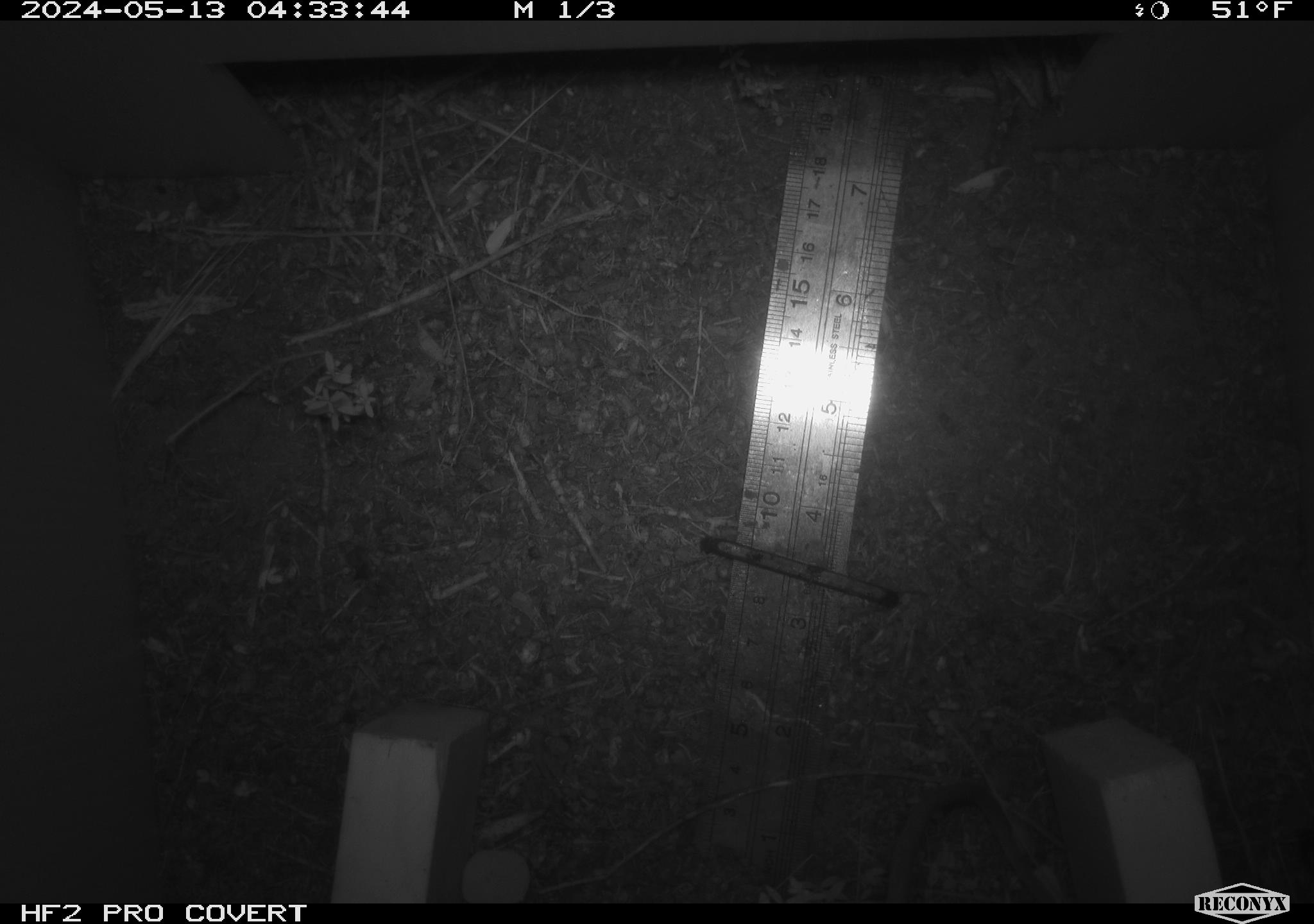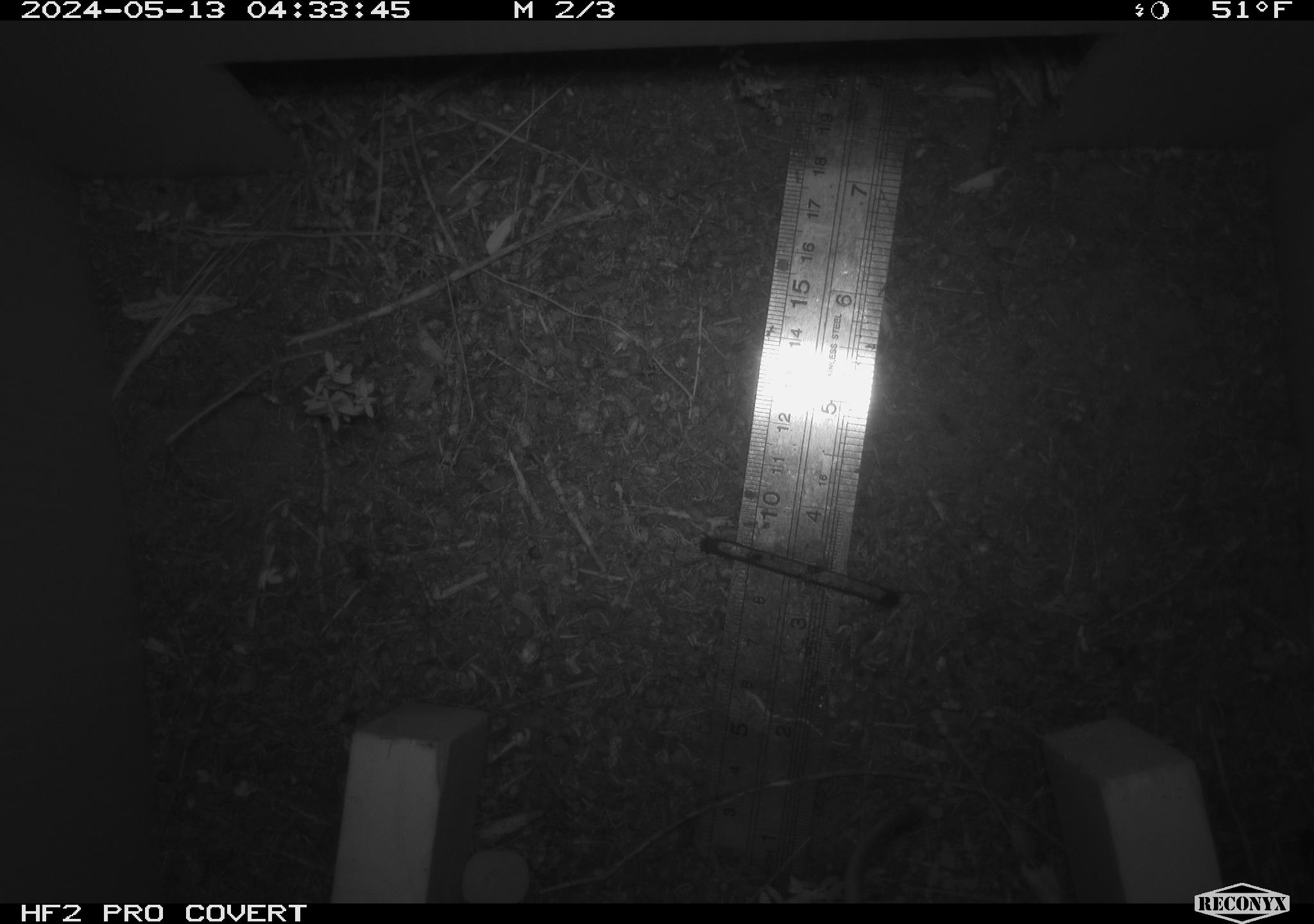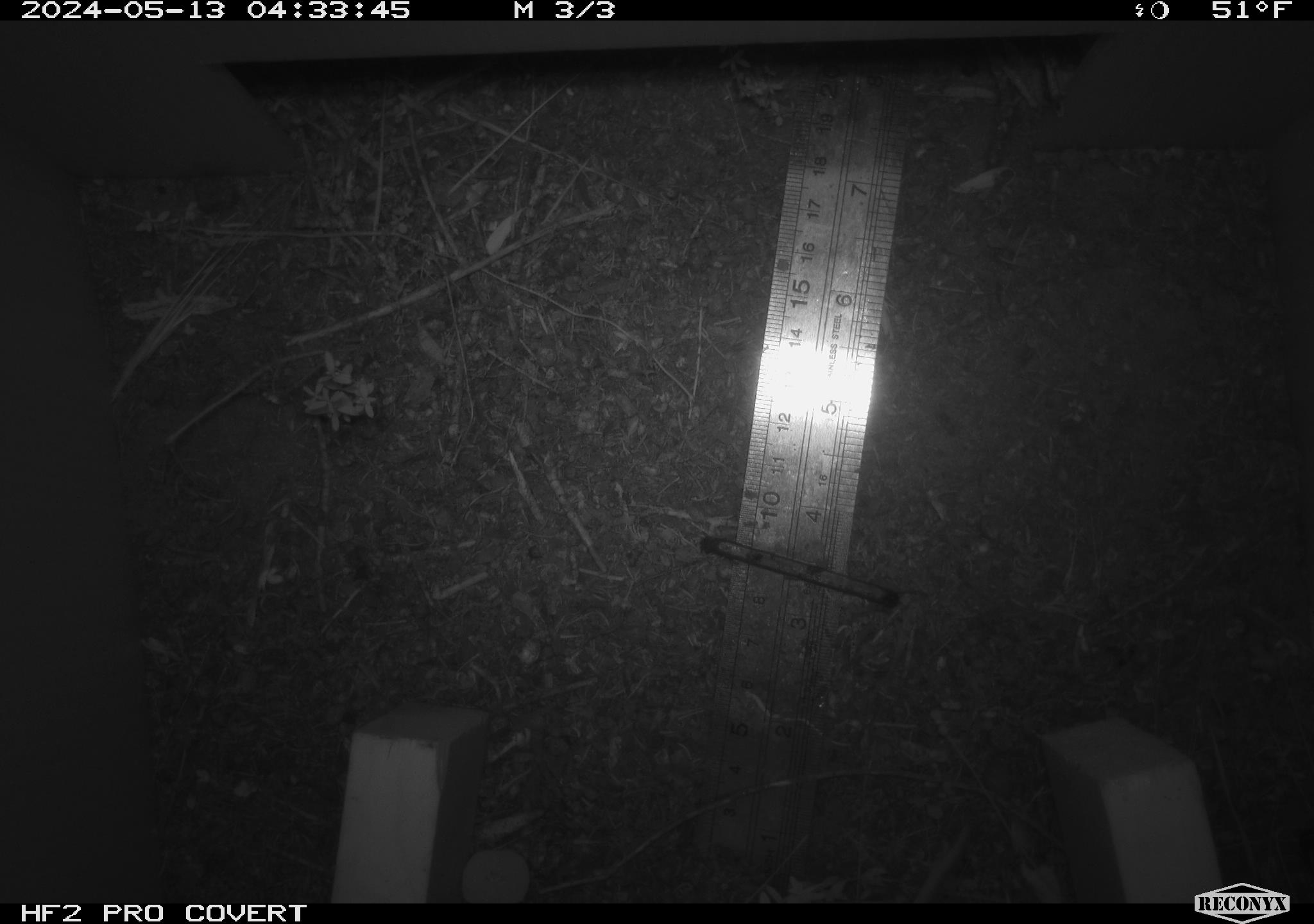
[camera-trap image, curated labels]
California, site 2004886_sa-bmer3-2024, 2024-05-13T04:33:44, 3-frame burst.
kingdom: Animalia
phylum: Chordata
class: Mammalia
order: Rodentia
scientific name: Rodentia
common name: mouse species